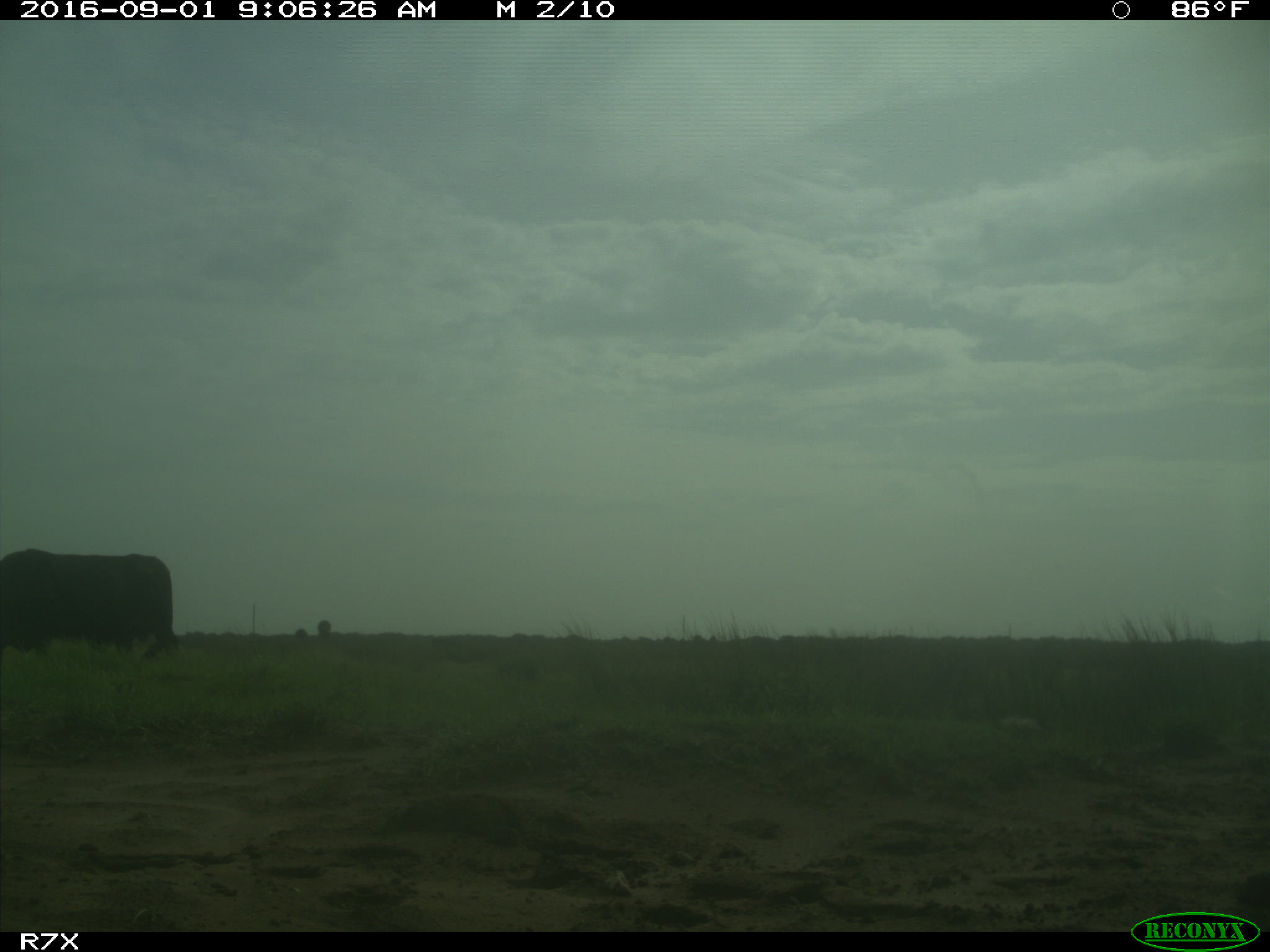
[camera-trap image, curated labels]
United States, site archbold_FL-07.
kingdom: Animalia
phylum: Chordata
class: Mammalia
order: Artiodactyla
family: Bovidae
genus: Bos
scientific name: Bos taurus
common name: domestic cow